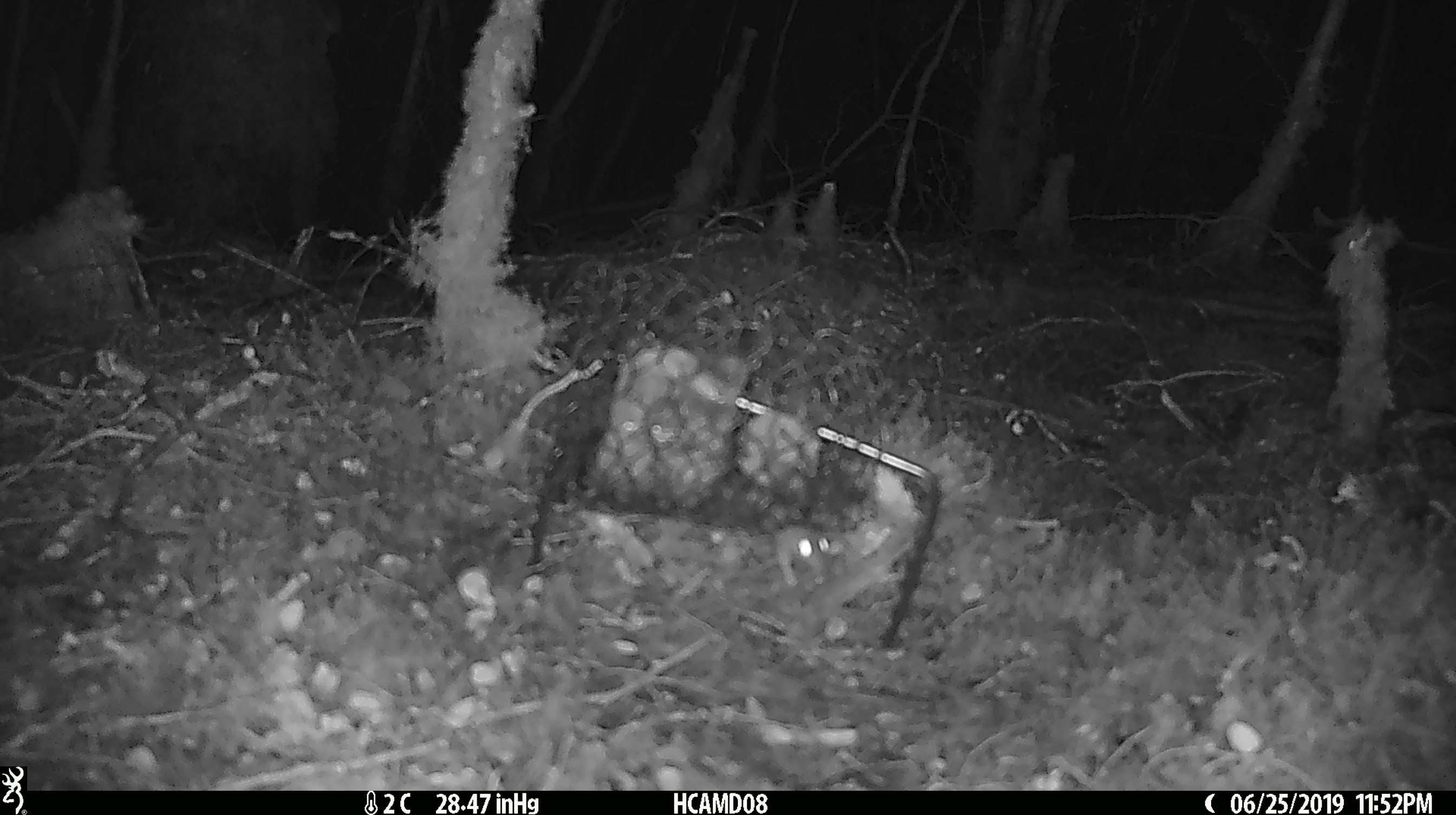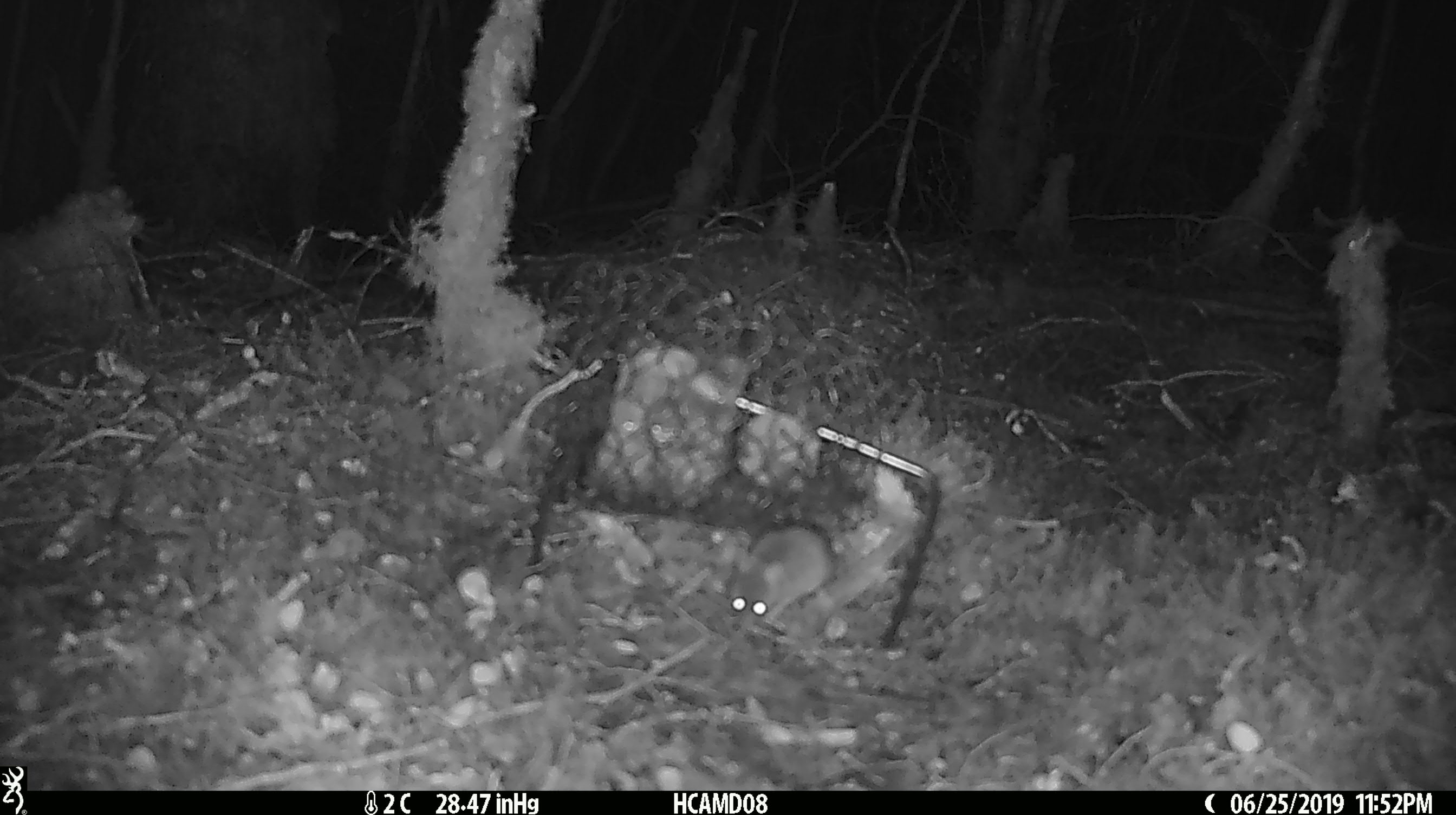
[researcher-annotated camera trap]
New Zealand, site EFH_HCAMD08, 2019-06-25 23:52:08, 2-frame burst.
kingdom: Animalia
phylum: Chordata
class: Mammalia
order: Rodentia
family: Muridae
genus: Mus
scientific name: Mus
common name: mouse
Mouse (Mus).